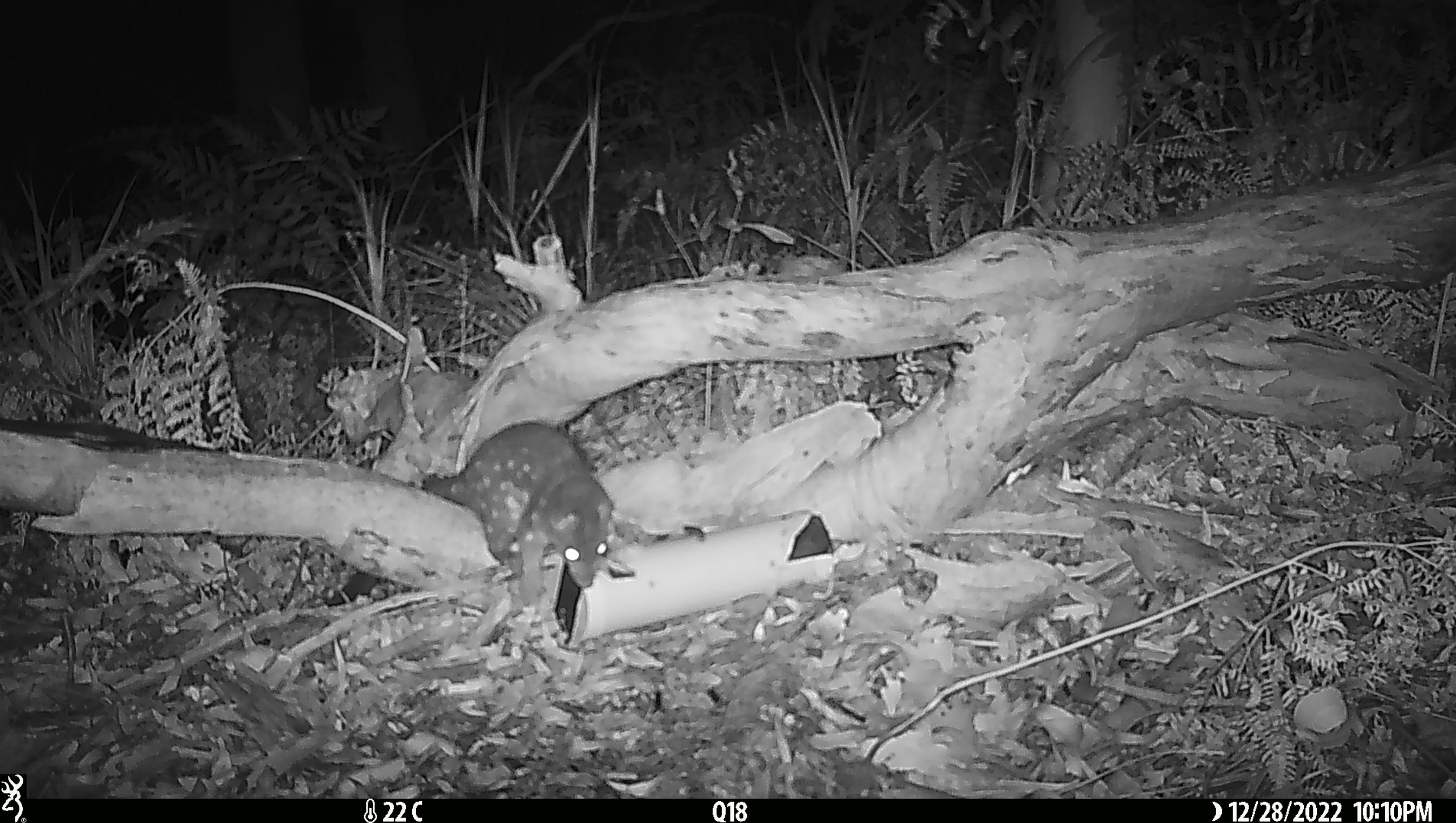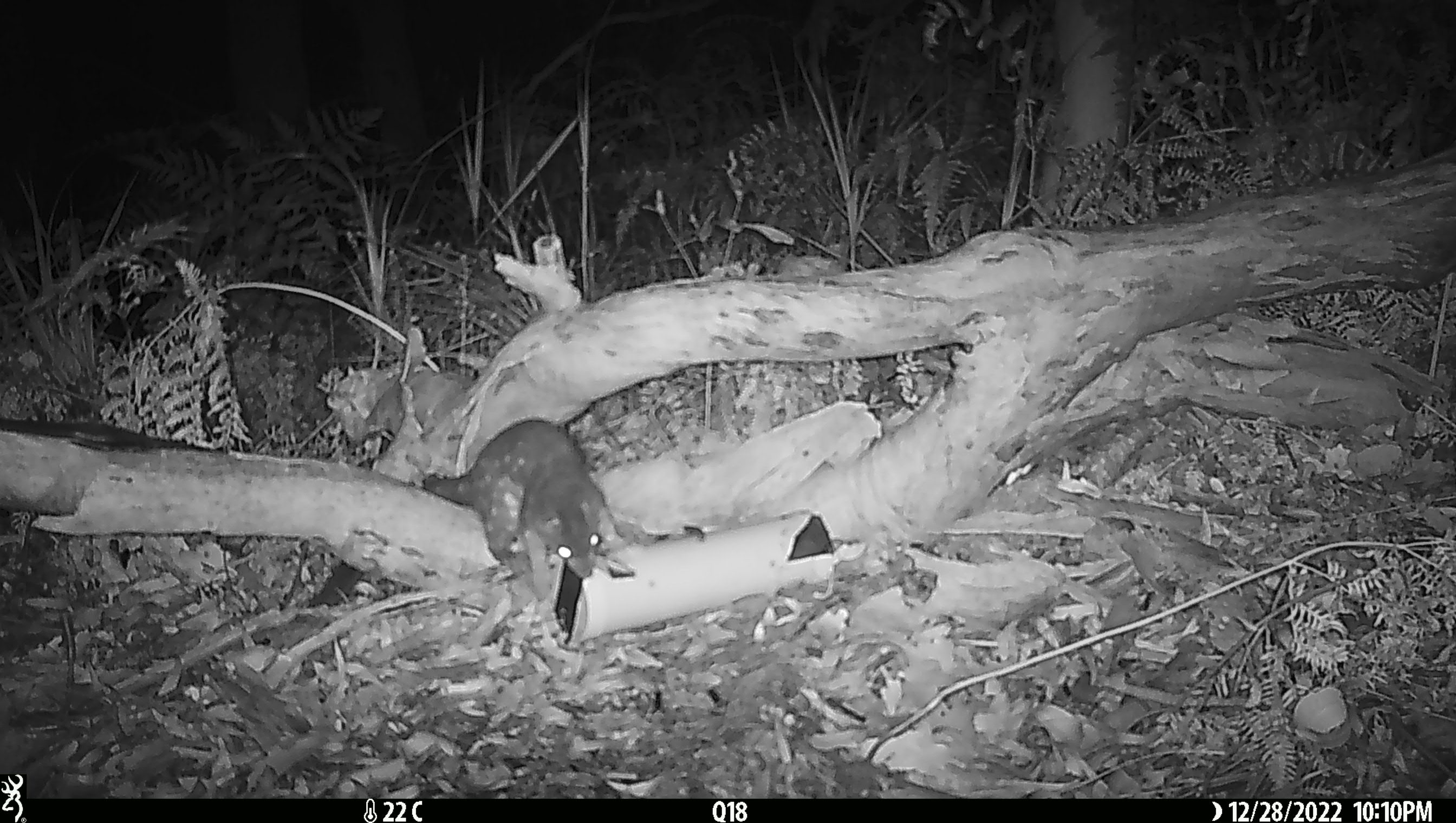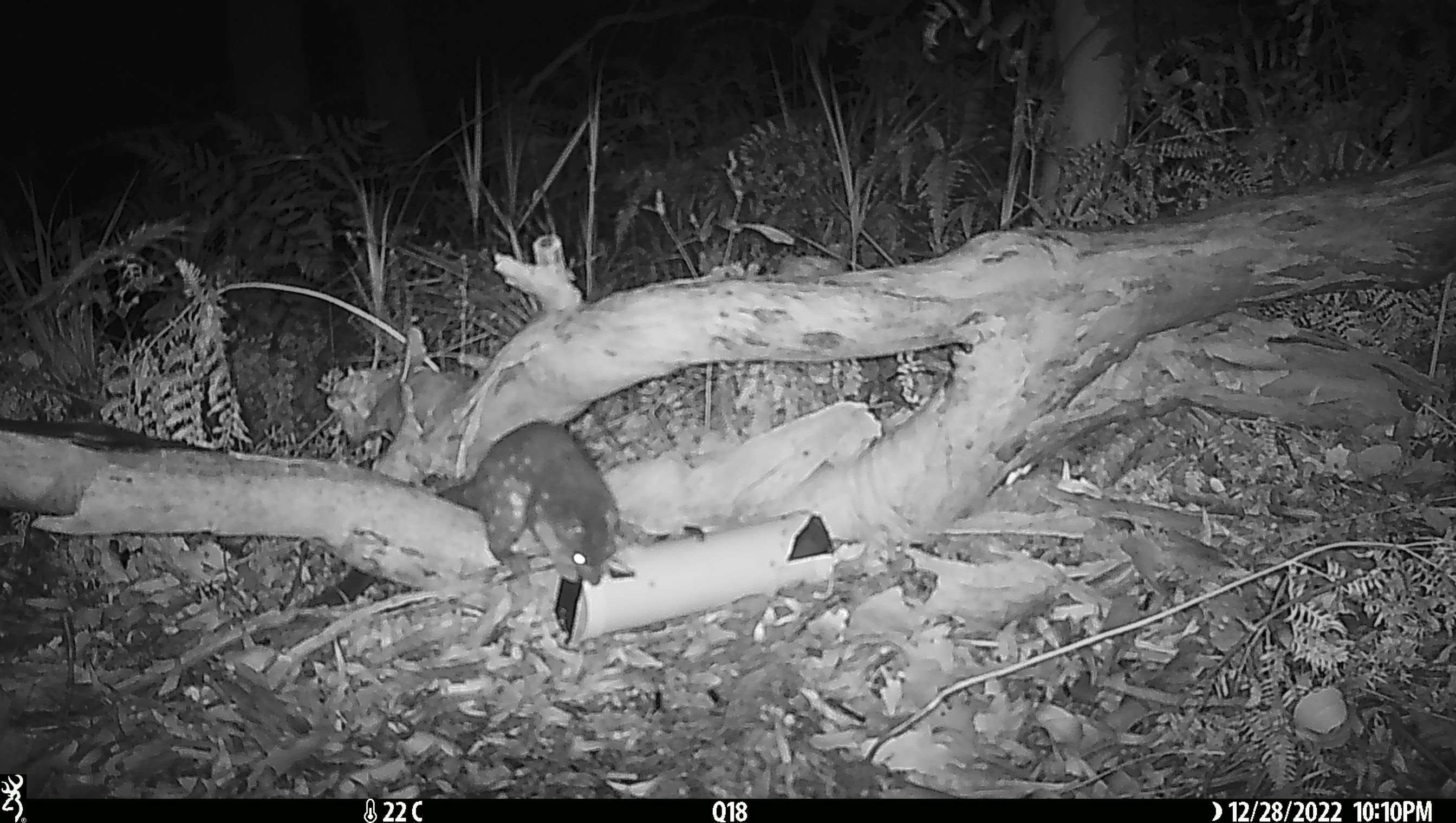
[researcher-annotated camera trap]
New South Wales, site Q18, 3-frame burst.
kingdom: Animalia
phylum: Chordata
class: Mammalia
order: Dasyuromorphia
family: Dasyuridae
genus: Dasyurus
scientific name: Dasyurus maculatus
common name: spotted-tailed quoll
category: quoll